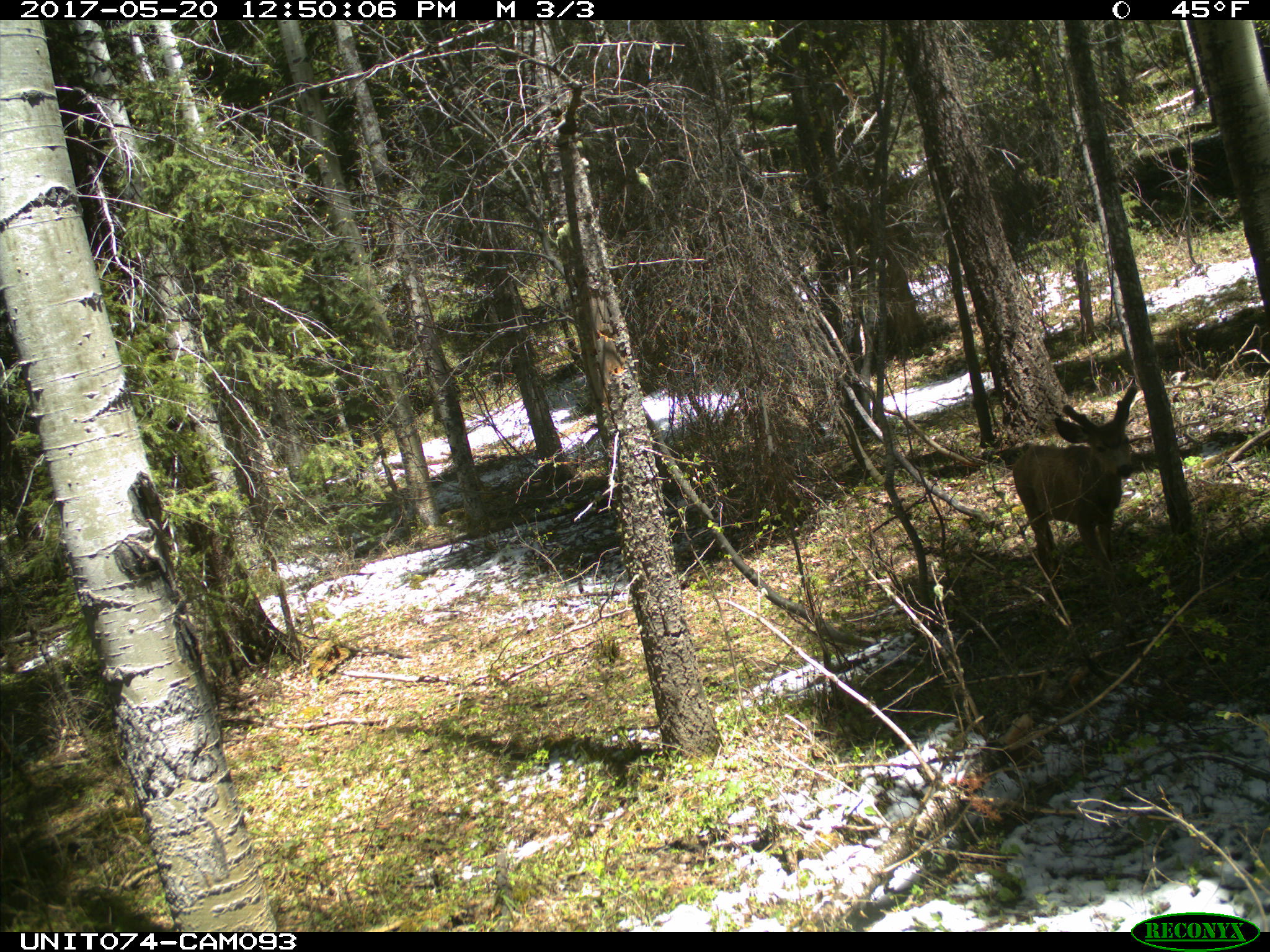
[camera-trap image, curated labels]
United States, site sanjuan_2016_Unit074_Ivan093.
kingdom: Animalia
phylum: Chordata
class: Mammalia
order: Artiodactyla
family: Cervidae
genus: Odocoileus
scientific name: Odocoileus hemionus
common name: mule deer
Odocoileus hemionus (mule deer).